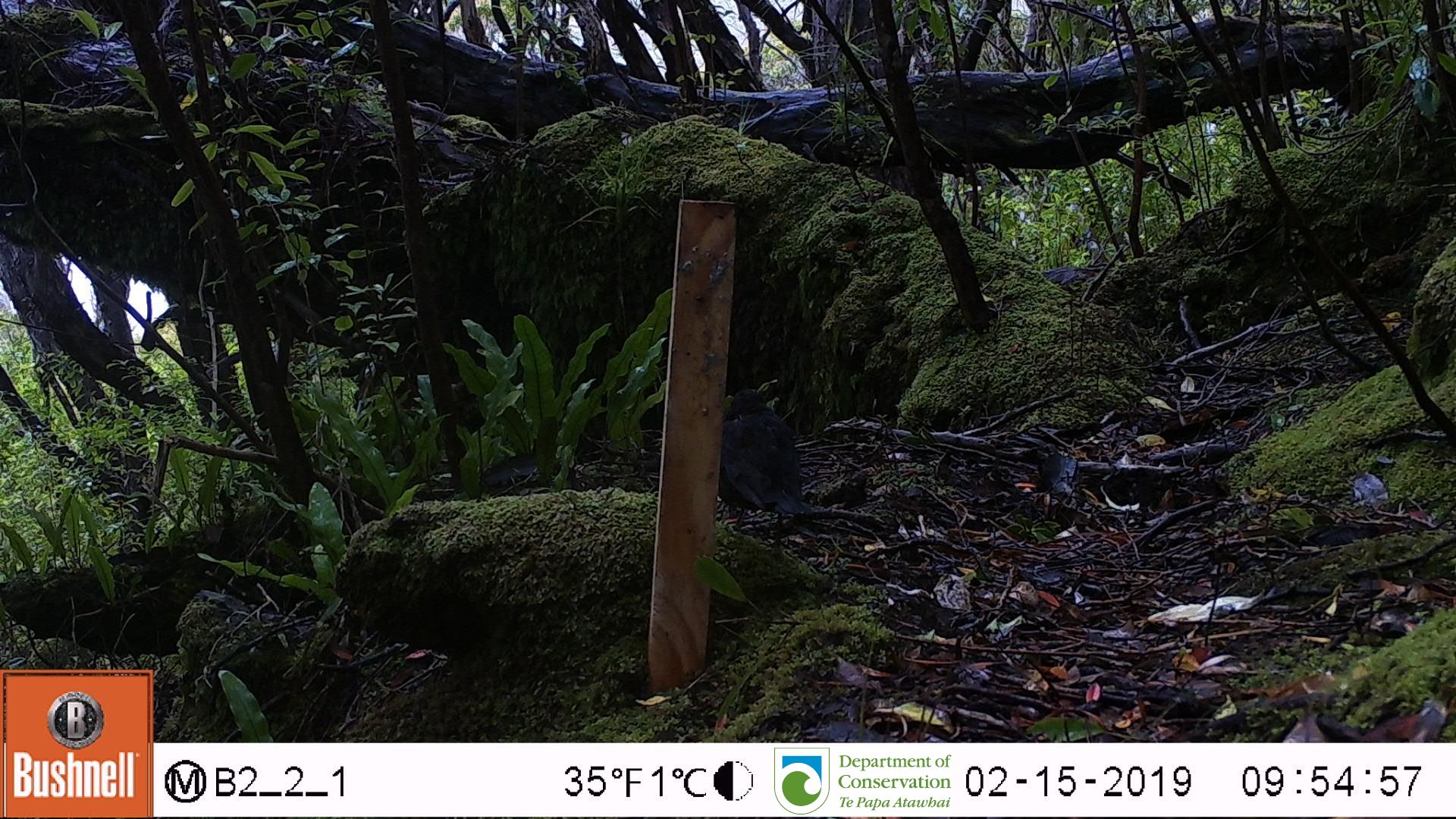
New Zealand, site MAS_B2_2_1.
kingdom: Animalia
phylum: Chordata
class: Aves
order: Passeriformes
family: Turdidae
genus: Turdus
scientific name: Turdus merula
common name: eurasian blackbird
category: blackbird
Blackbird (eurasian blackbird) (Turdus merula).